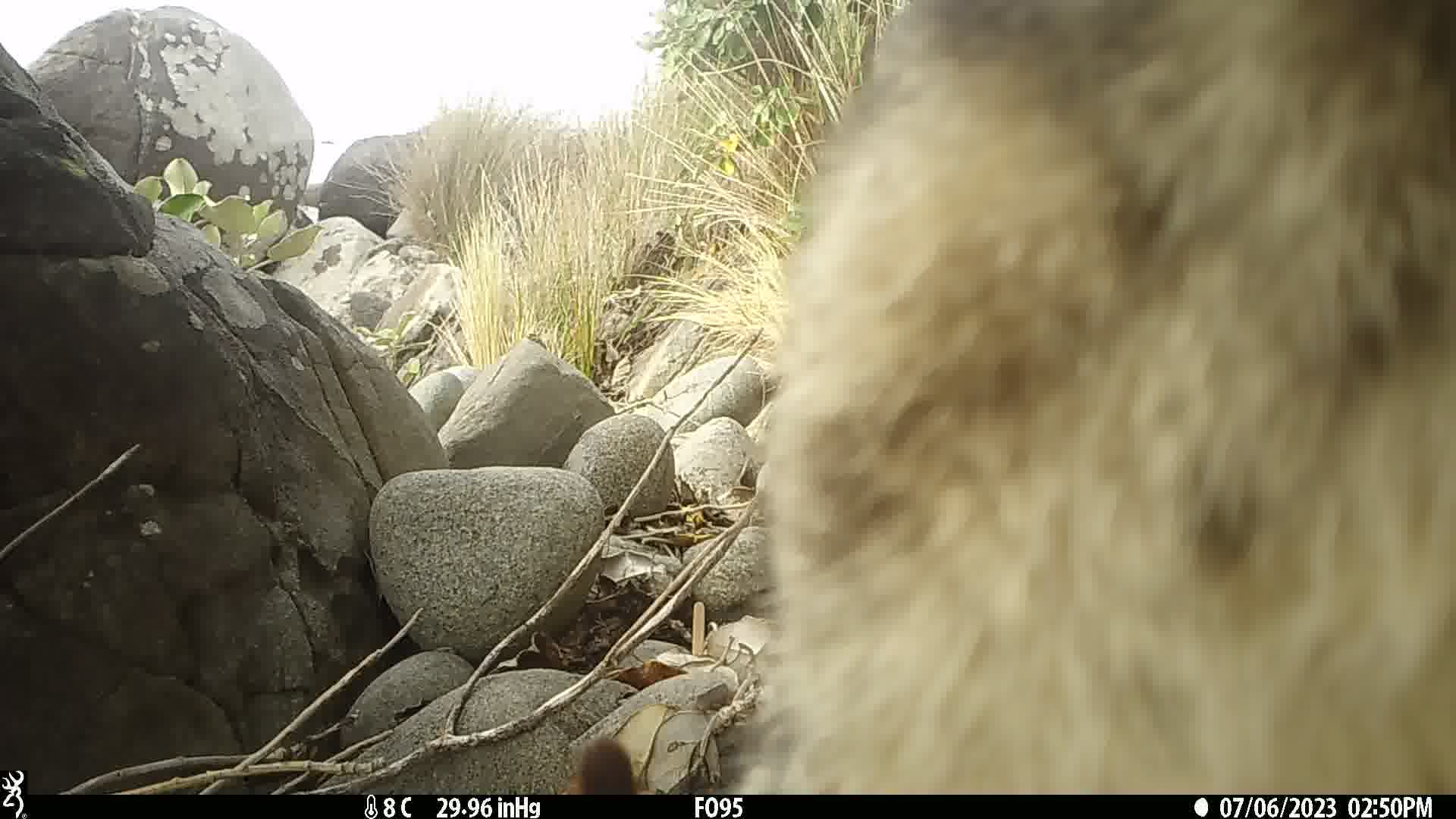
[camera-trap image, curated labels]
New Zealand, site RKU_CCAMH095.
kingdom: Animalia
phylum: Chordata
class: Mammalia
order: Carnivora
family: Felidae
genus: Felis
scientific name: Felis catus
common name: domestic cat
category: cat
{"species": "cat (domestic cat) (Felis catus)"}